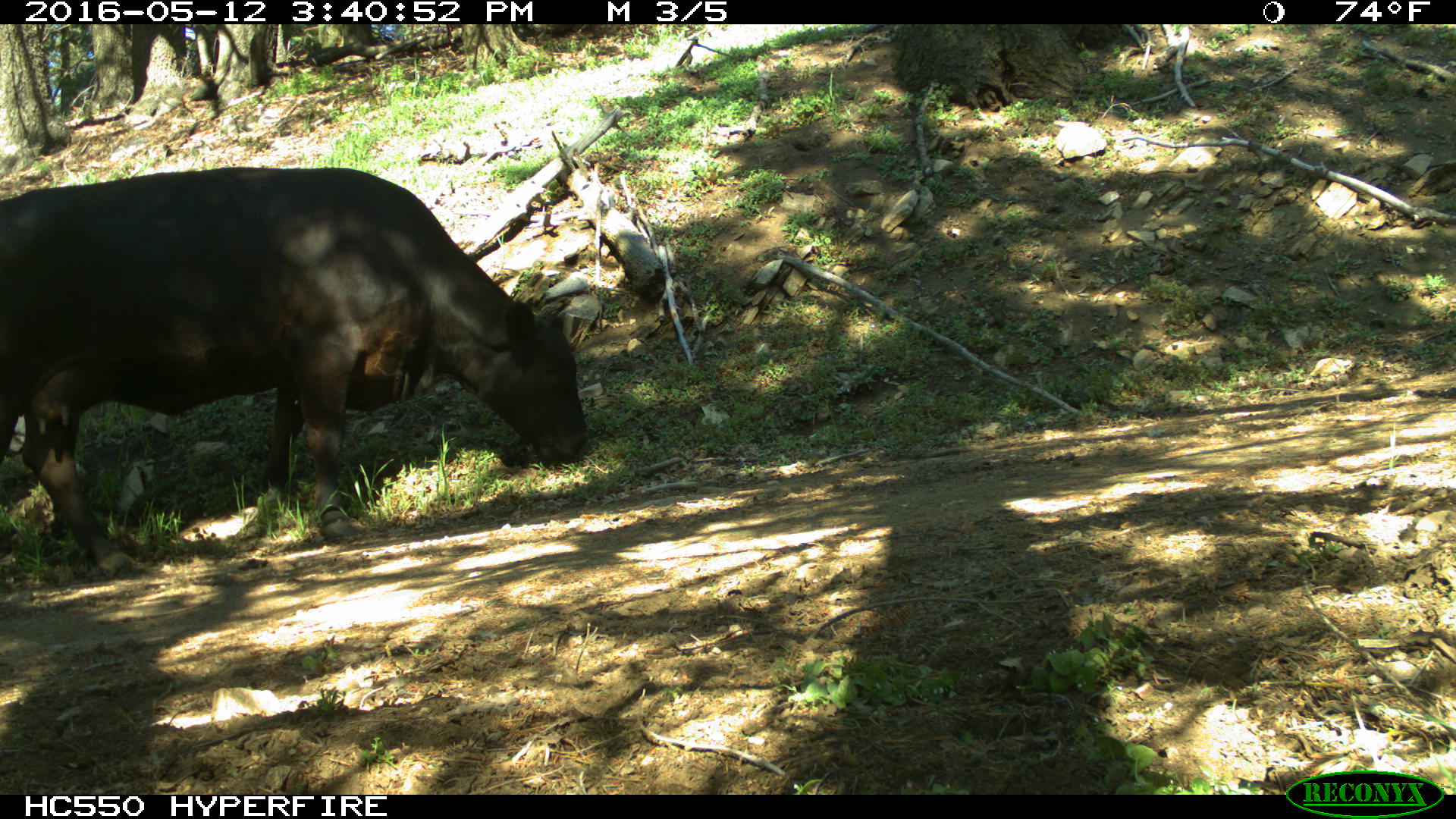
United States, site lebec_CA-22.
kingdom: Animalia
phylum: Chordata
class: Mammalia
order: Artiodactyla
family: Bovidae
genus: Bos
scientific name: Bos taurus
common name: domestic cow